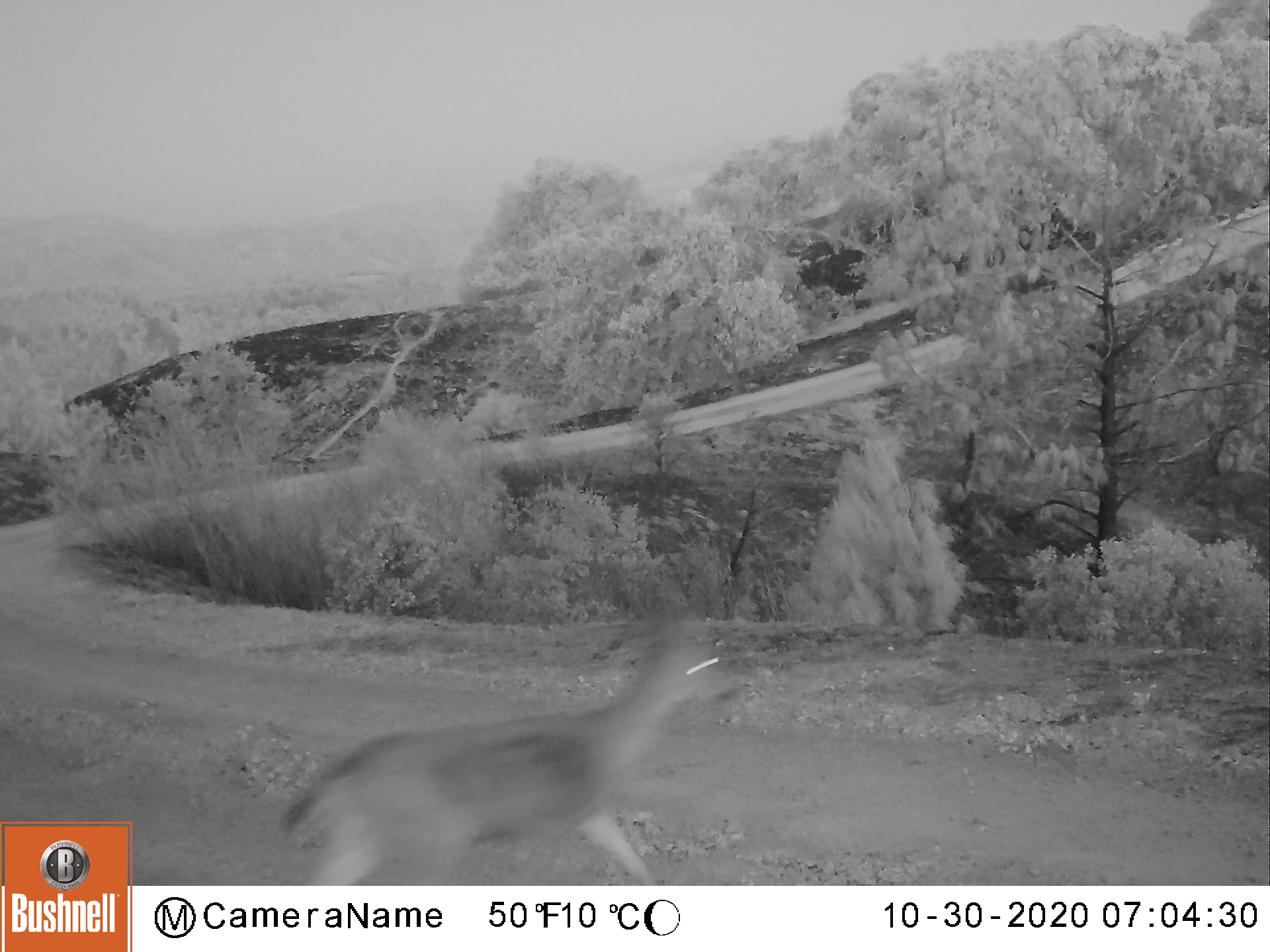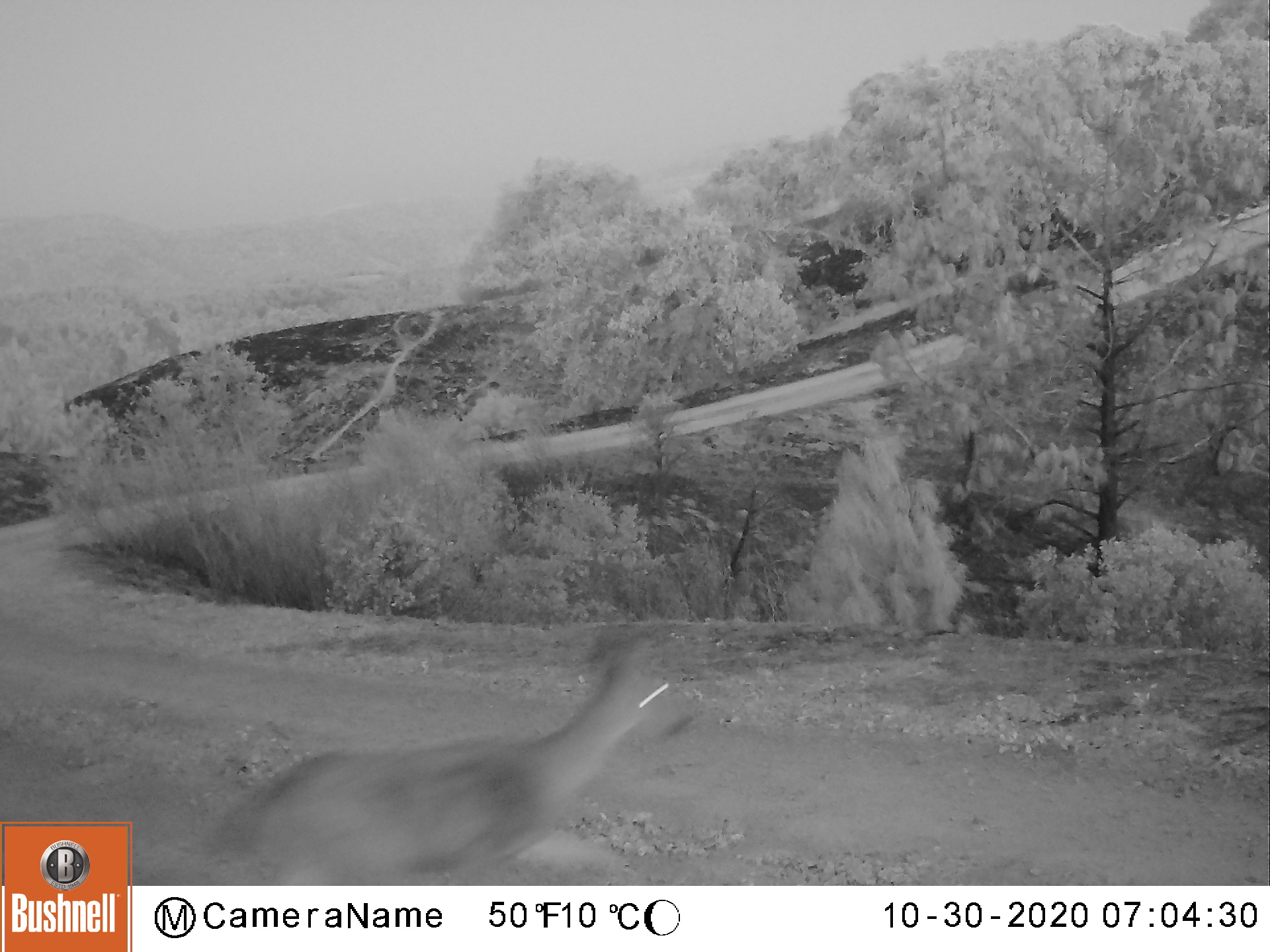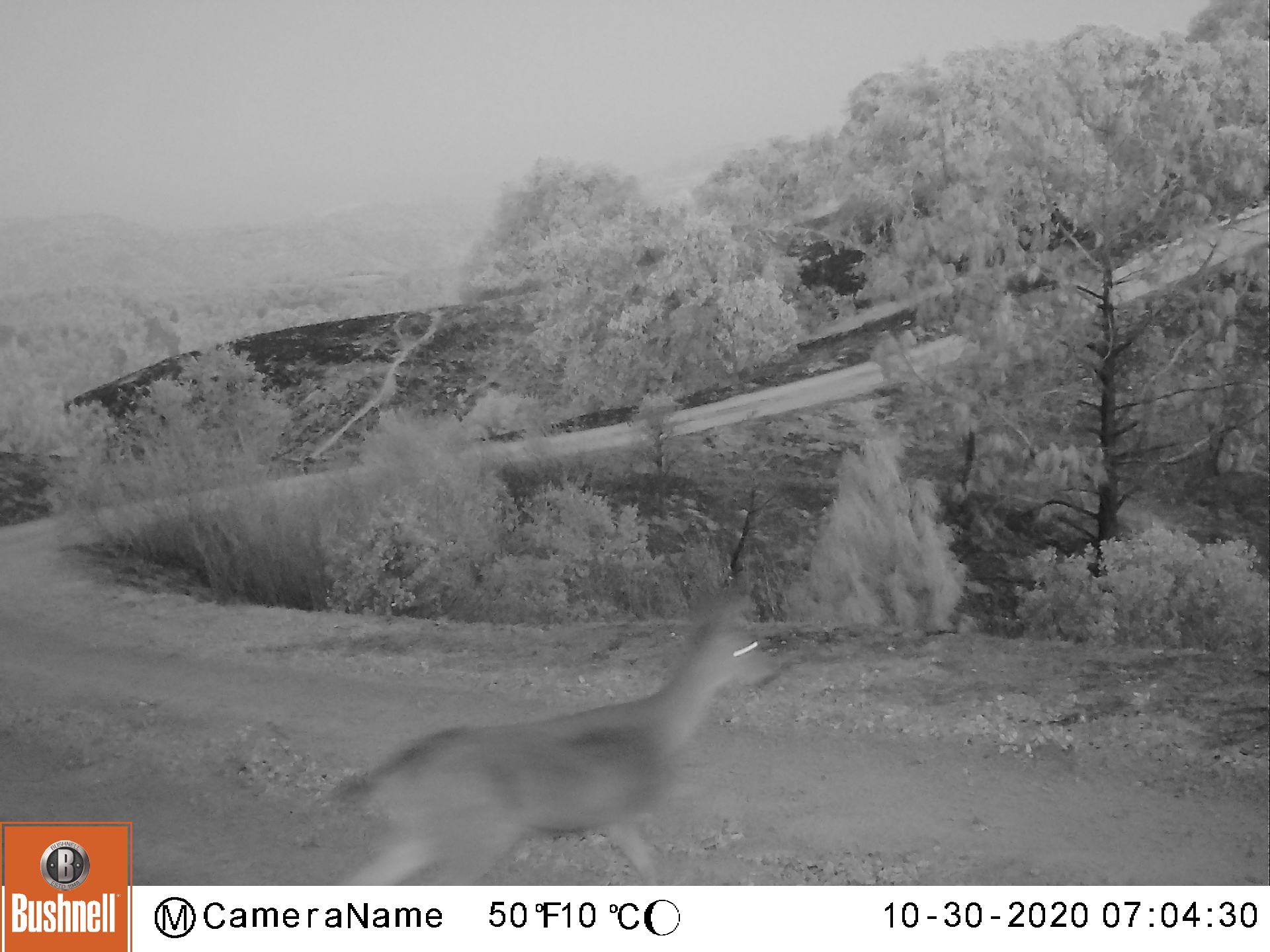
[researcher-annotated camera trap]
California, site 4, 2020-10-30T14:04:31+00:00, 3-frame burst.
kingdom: Animalia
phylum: Chordata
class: Mammalia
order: Artiodactyla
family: Cervidae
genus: Odocoileus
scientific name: Odocoileus hemionus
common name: mule deer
Mule deer (Odocoileus hemionus).